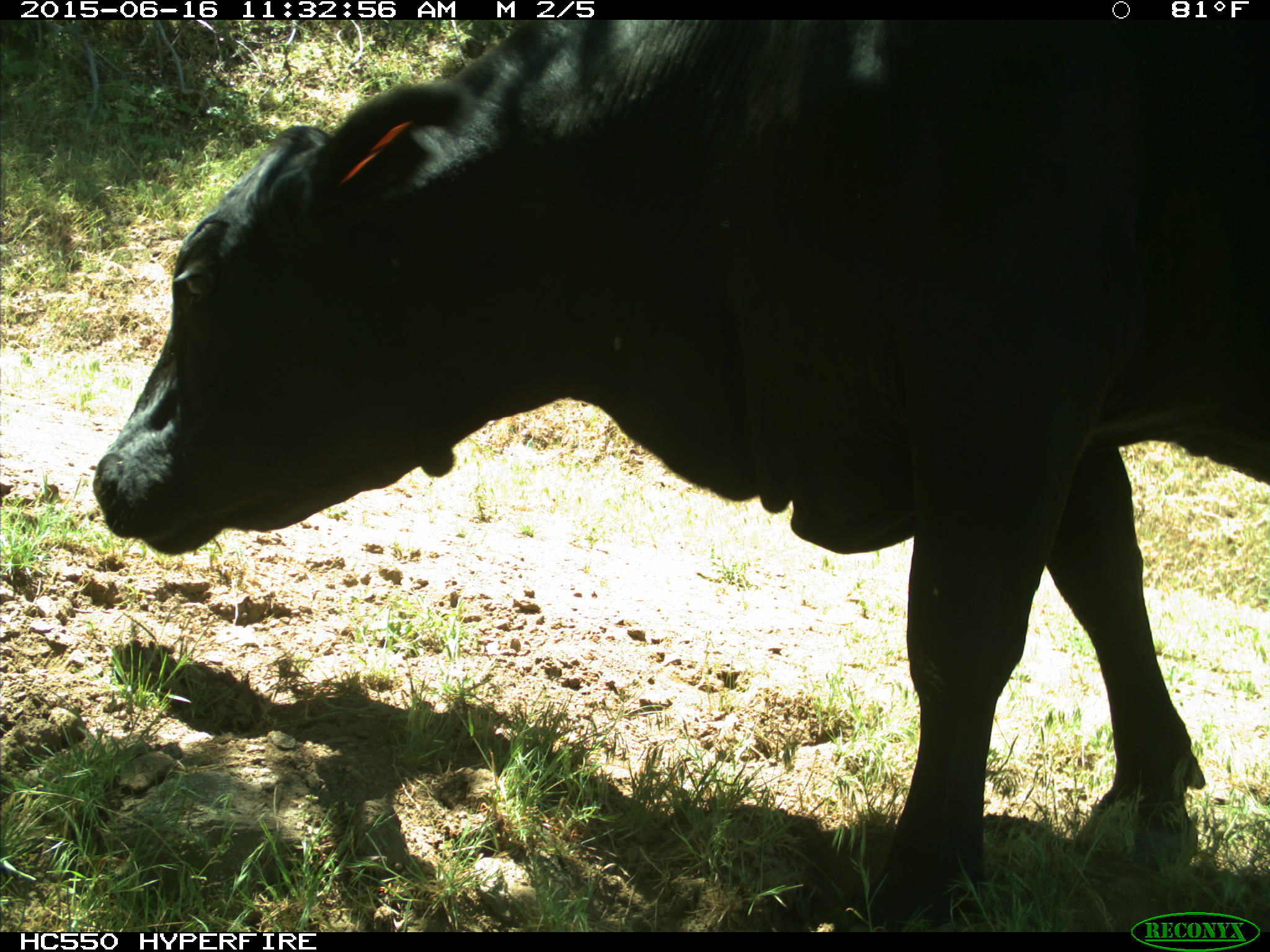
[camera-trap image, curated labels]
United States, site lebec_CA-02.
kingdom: Animalia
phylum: Chordata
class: Mammalia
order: Artiodactyla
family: Bovidae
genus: Bos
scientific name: Bos taurus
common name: domestic cow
Bos taurus (domestic cow).